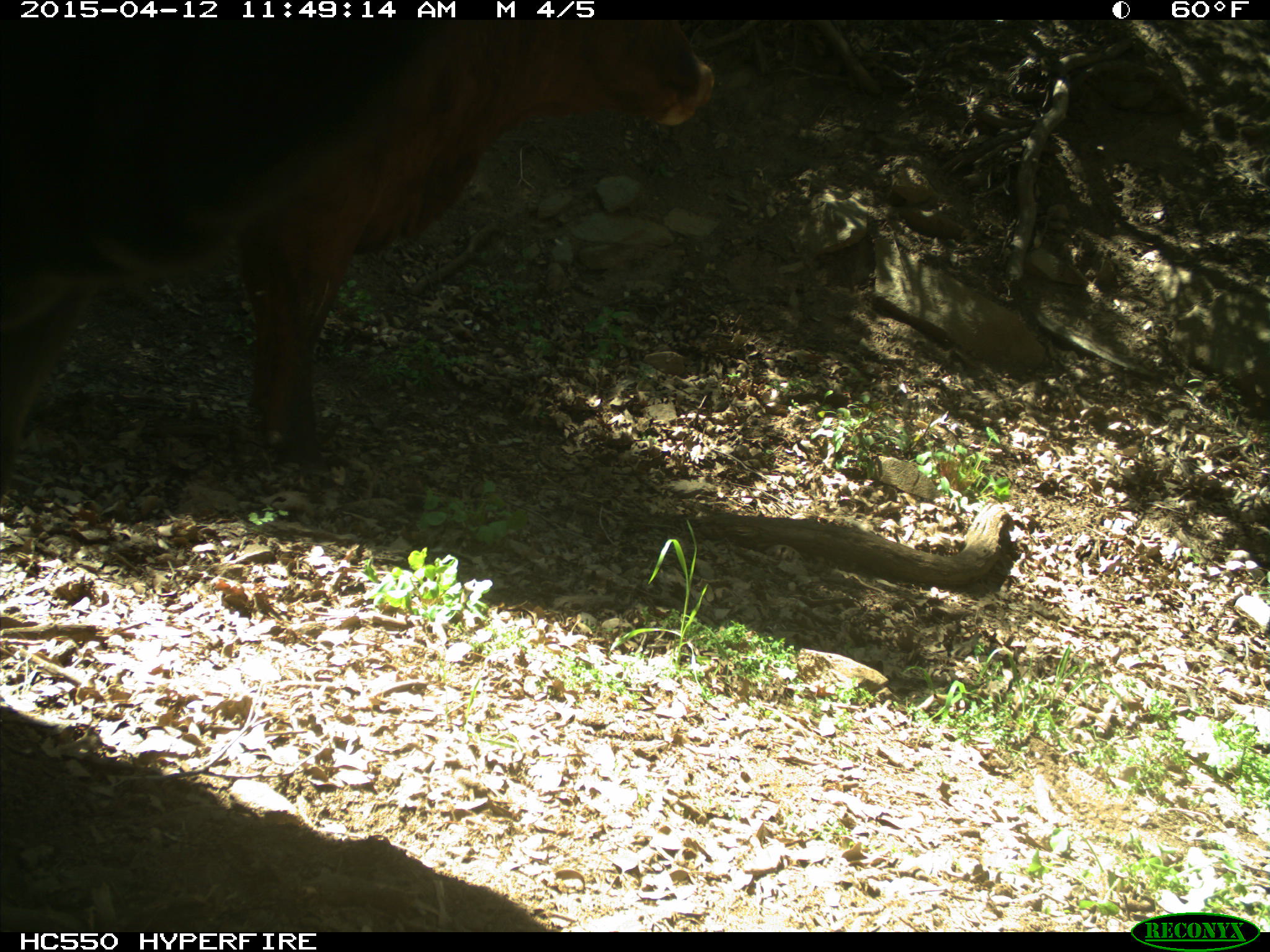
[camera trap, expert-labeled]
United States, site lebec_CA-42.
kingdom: Animalia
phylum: Chordata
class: Mammalia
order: Artiodactyla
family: Bovidae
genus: Bos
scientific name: Bos taurus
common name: domestic cow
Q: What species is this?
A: Bos taurus (domestic cow).